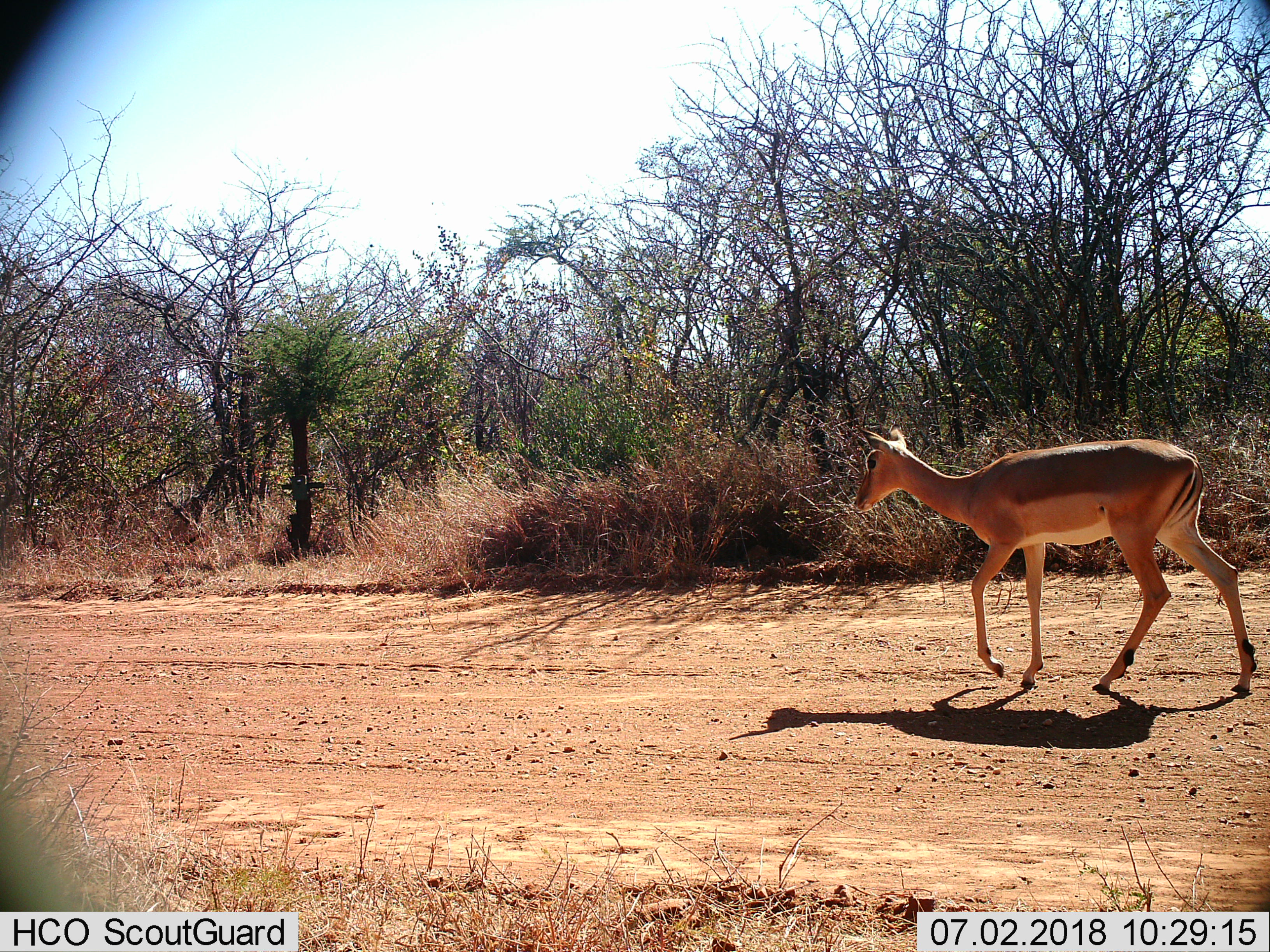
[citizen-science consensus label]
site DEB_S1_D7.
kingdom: Animalia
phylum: Chordata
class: Mammalia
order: Artiodactyla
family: Bovidae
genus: Aepyceros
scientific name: Aepyceros melampus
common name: impala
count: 1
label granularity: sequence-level